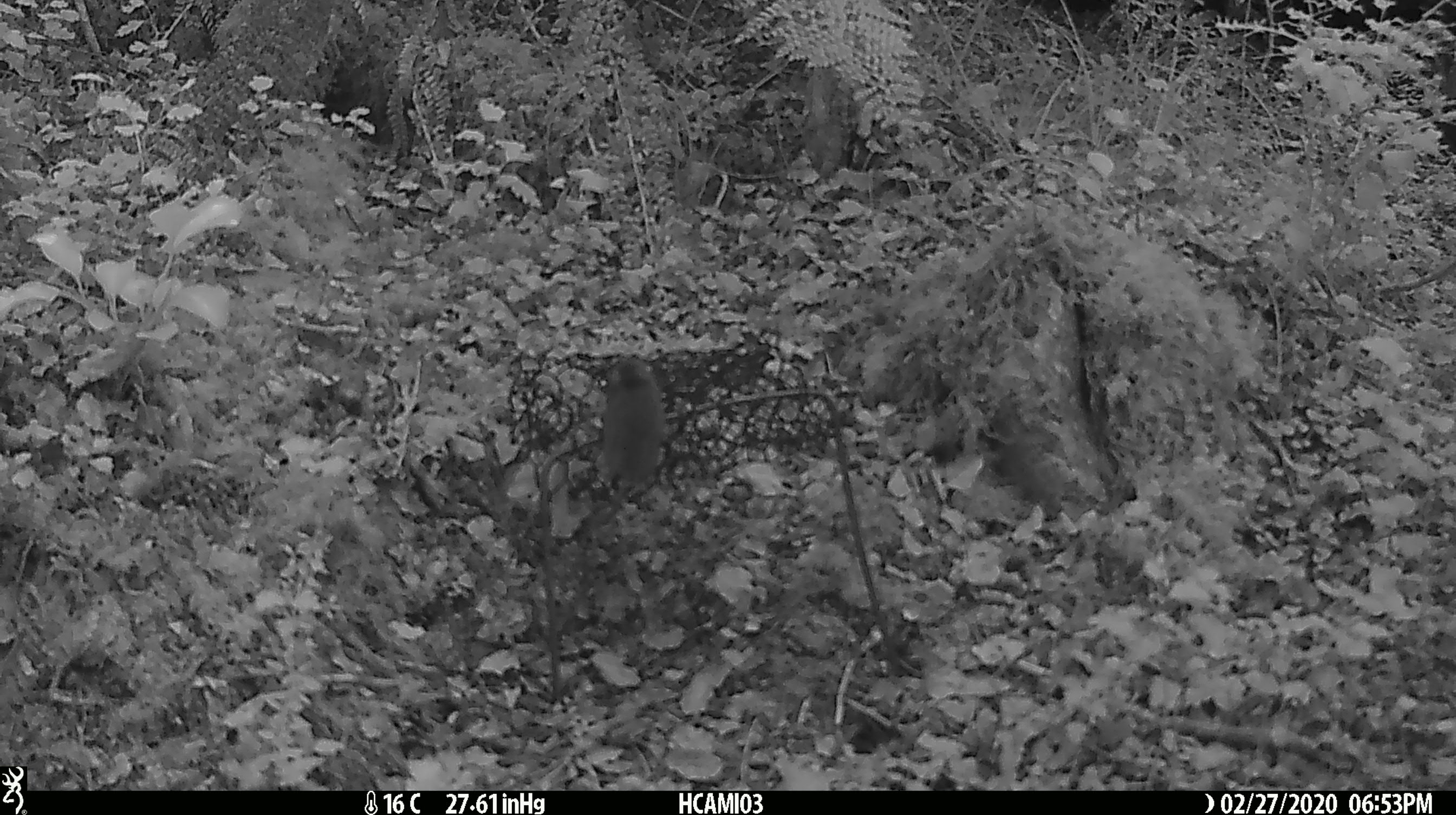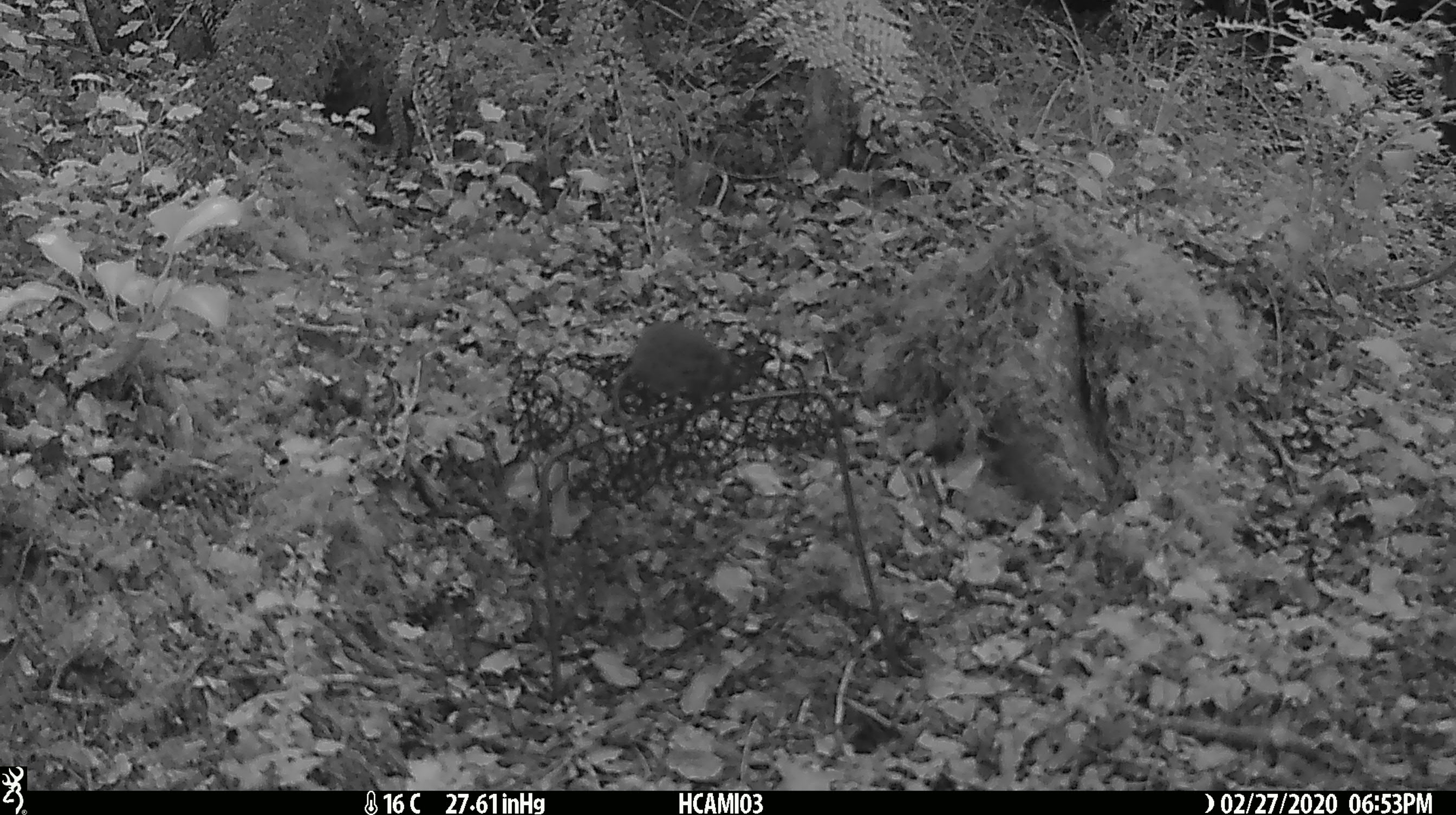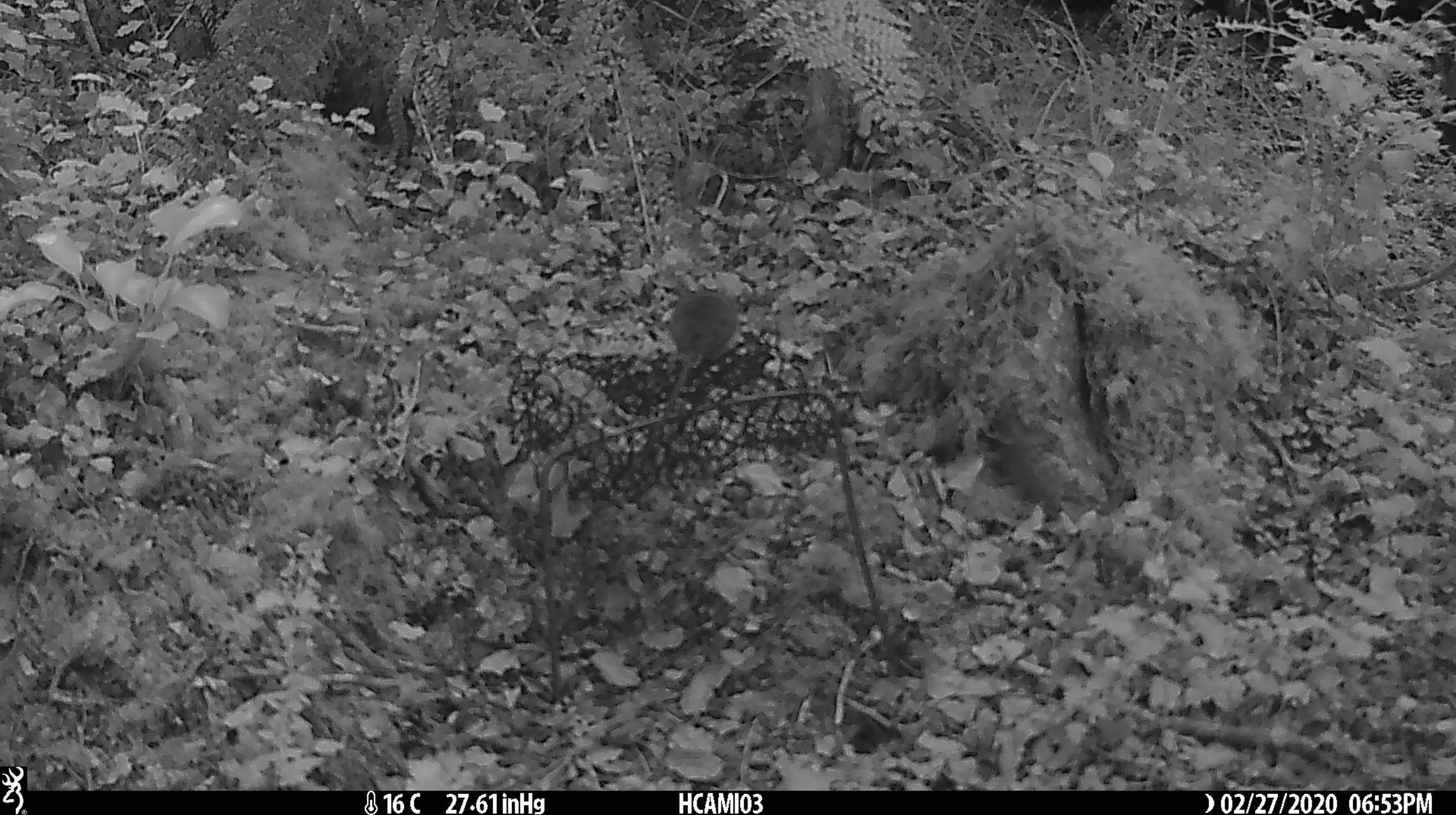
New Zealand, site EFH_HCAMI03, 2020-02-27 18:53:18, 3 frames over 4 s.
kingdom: Animalia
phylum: Chordata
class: Mammalia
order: Rodentia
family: Muridae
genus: Mus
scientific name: Mus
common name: mouse